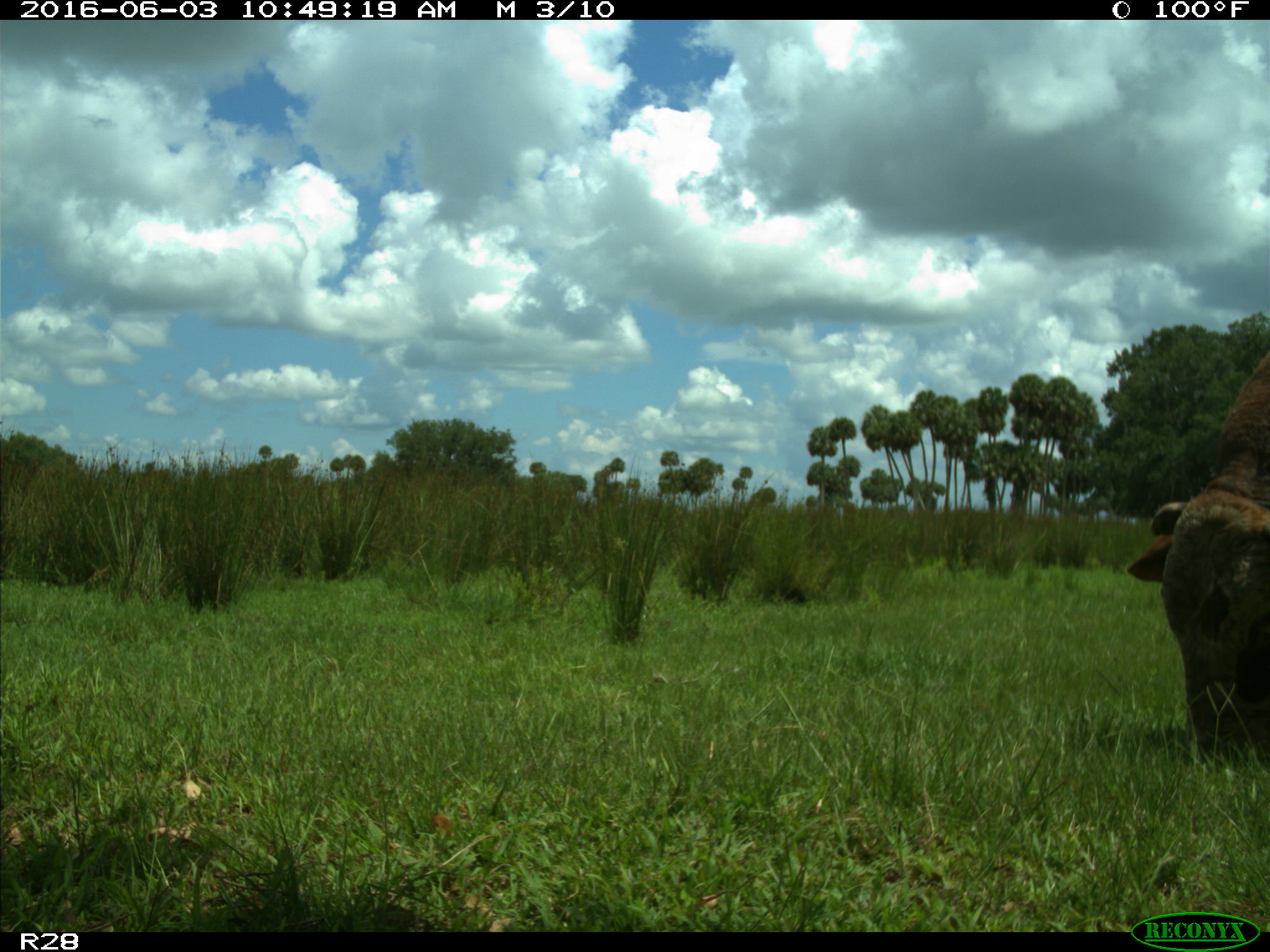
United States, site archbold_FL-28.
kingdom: Animalia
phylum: Chordata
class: Mammalia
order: Artiodactyla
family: Bovidae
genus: Bos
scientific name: Bos taurus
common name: domestic cow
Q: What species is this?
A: Bos taurus (domestic cow).